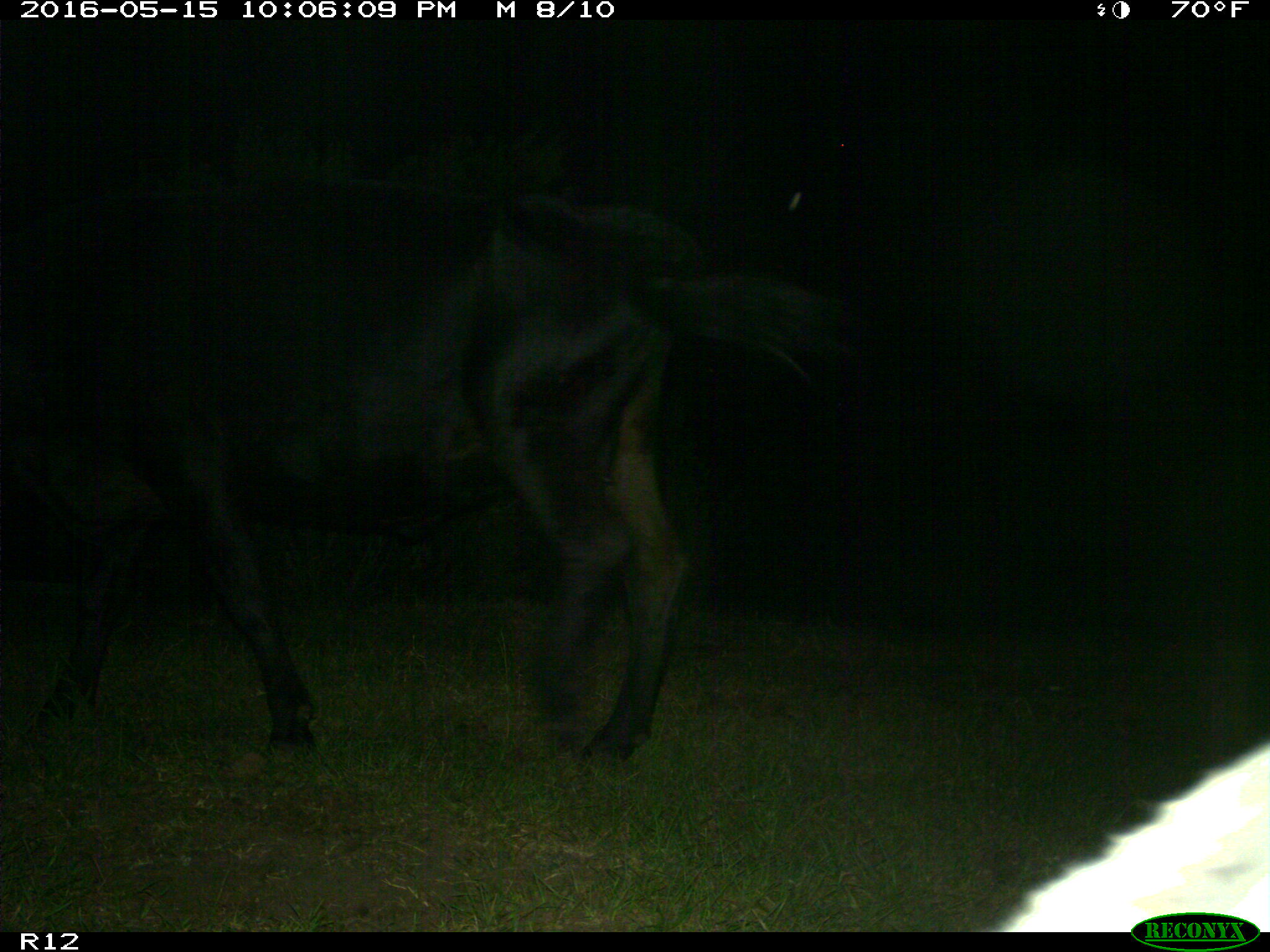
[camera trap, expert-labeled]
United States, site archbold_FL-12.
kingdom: Animalia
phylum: Chordata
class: Mammalia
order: Artiodactyla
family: Bovidae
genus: Bos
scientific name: Bos taurus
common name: domestic cow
Bos taurus (domestic cow).